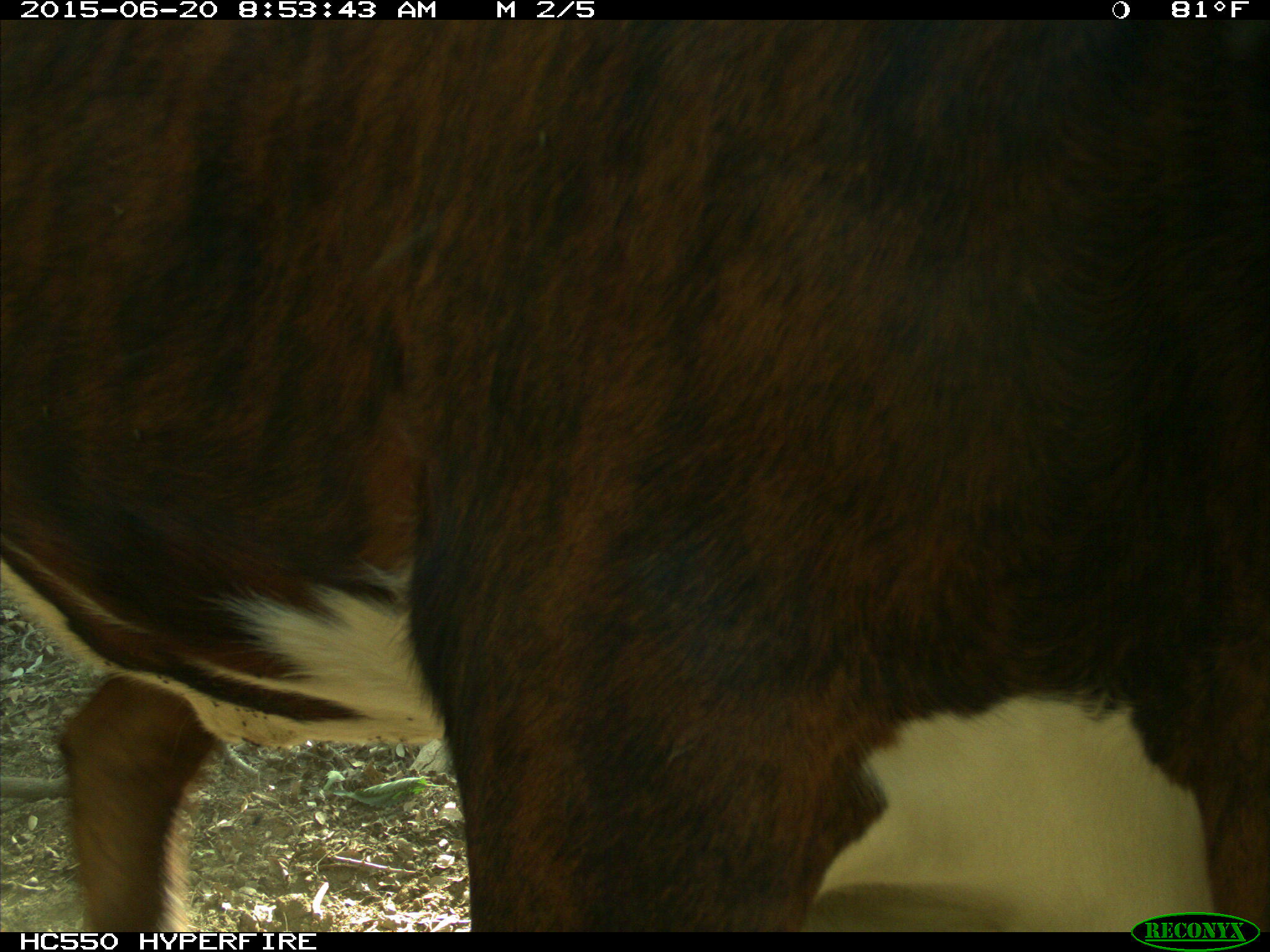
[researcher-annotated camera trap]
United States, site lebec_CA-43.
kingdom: Animalia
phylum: Chordata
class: Mammalia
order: Artiodactyla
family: Bovidae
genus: Bos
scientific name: Bos taurus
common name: domestic cow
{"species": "Bos taurus (domestic cow)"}